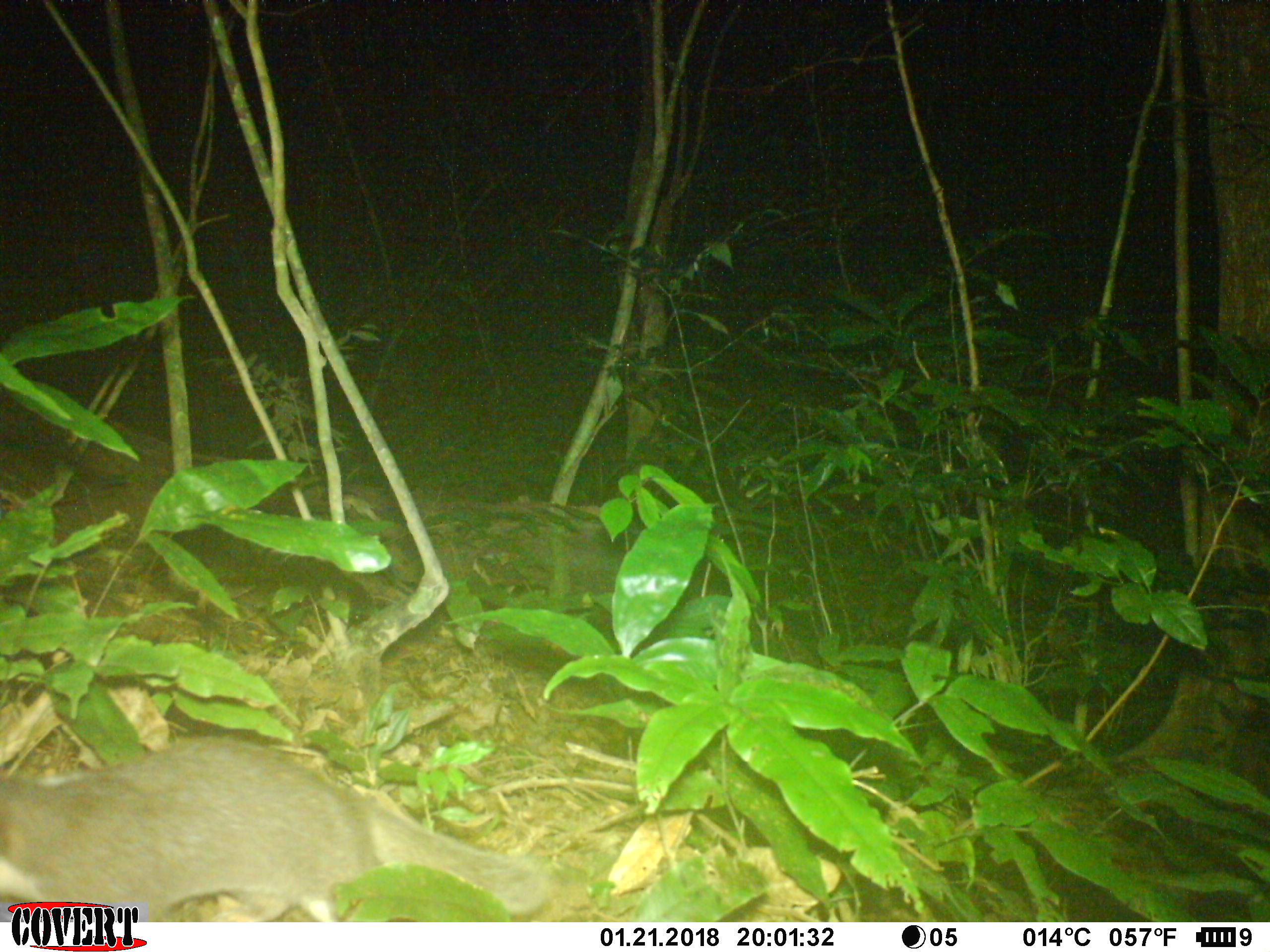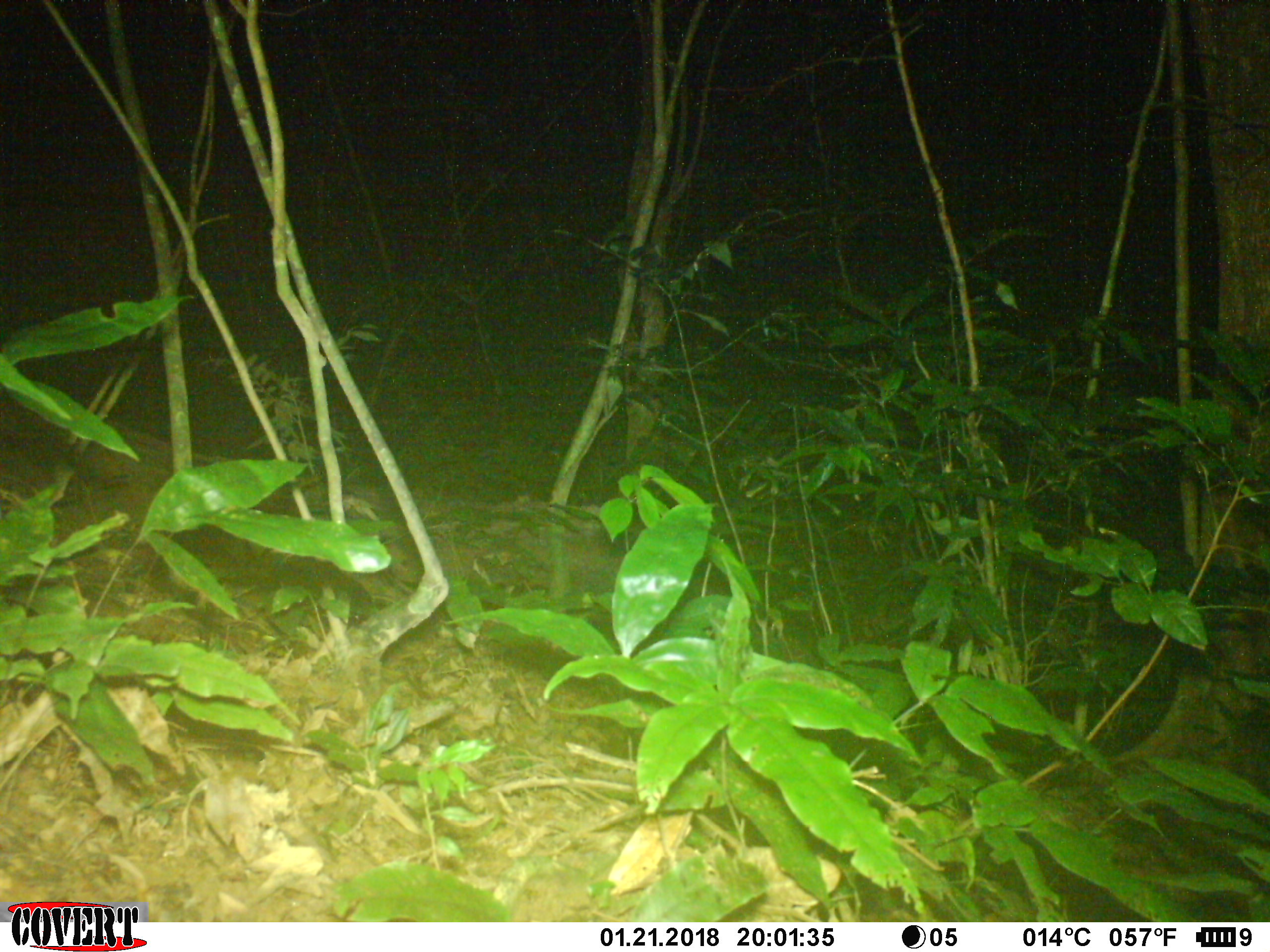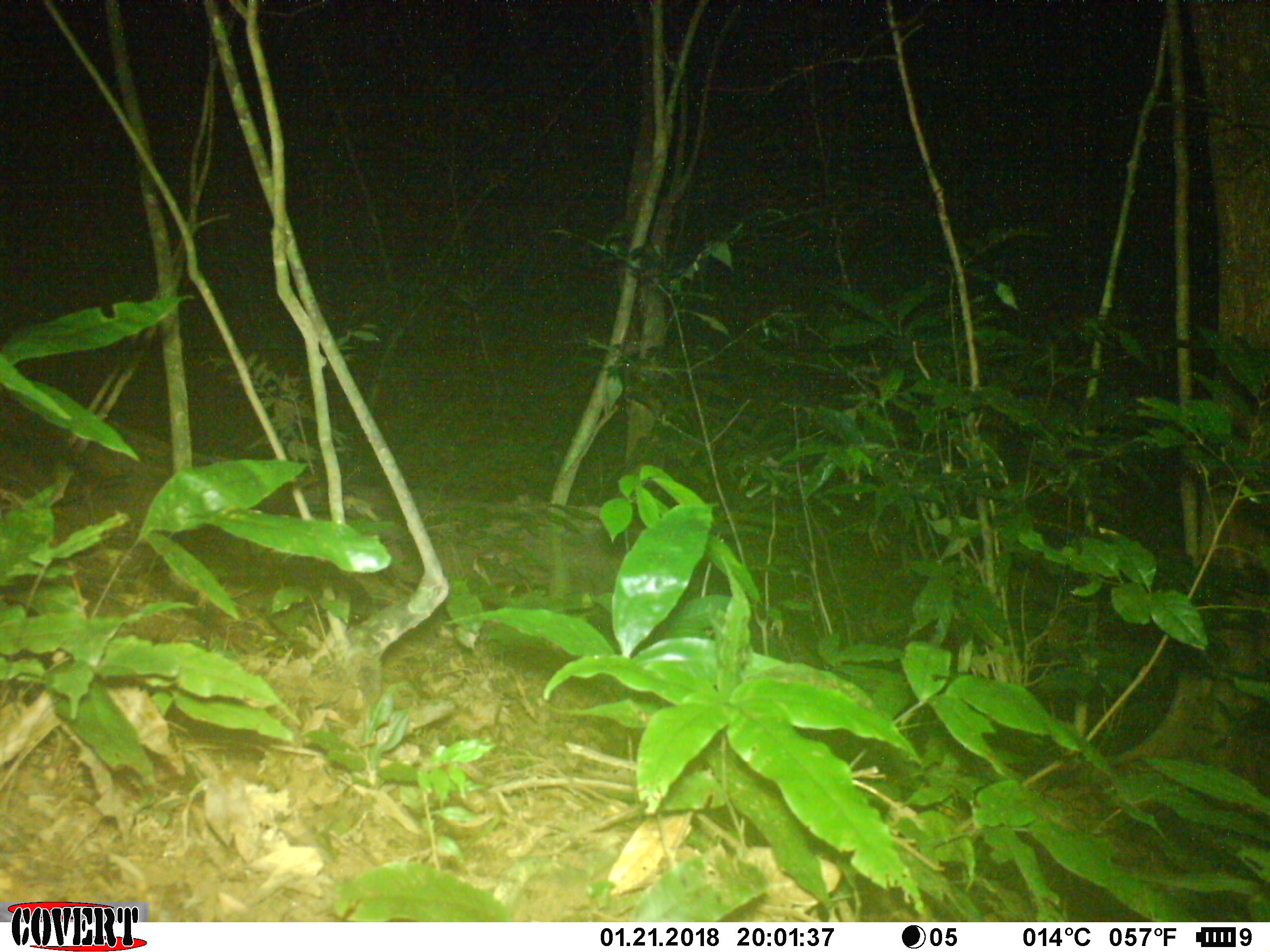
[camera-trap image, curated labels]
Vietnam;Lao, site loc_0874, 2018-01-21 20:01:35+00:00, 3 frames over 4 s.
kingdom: Animalia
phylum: Chordata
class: Mammalia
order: Carnivora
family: Mustelidae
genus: Melogale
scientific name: Melogale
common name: ferret badger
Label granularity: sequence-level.